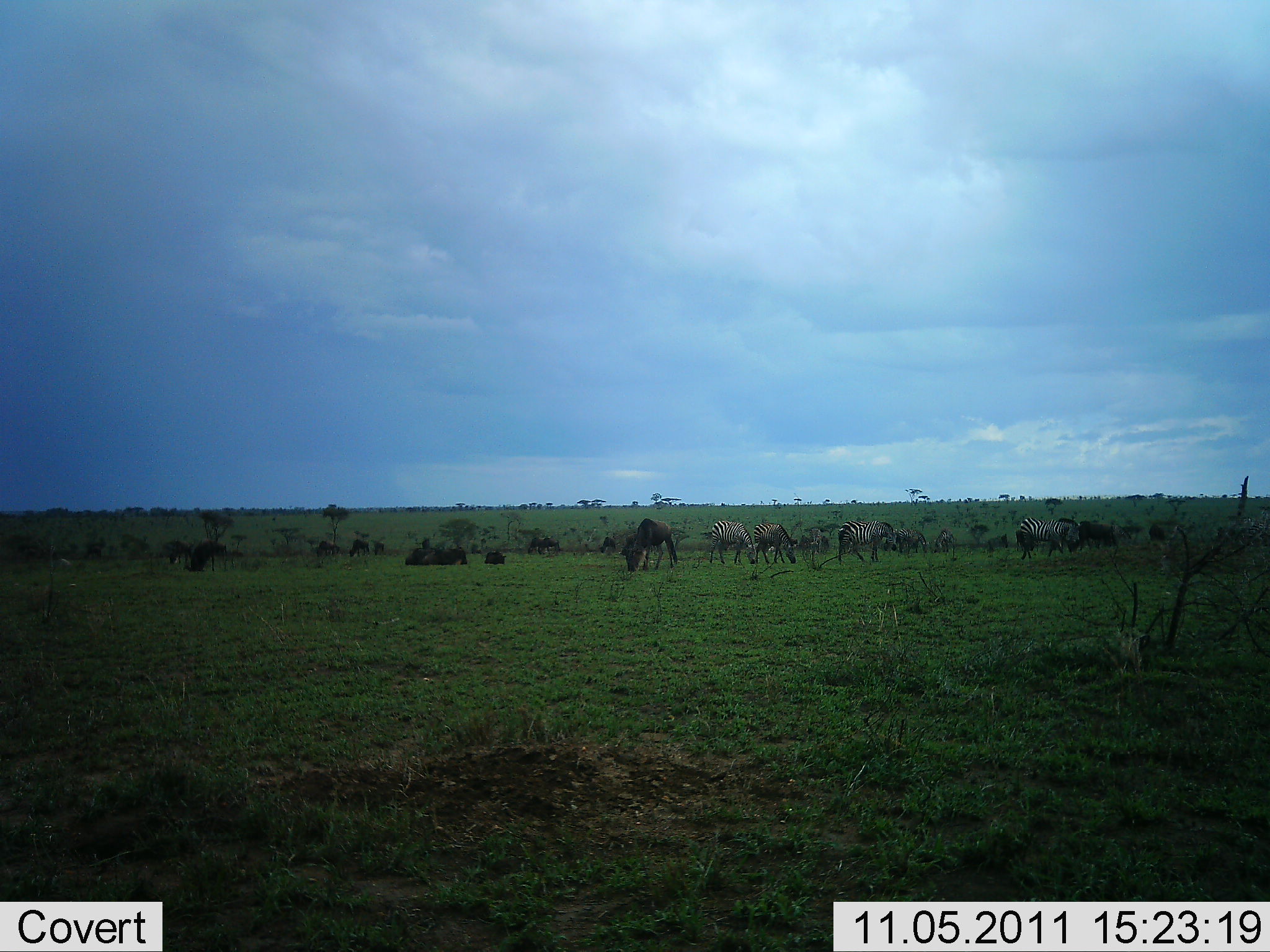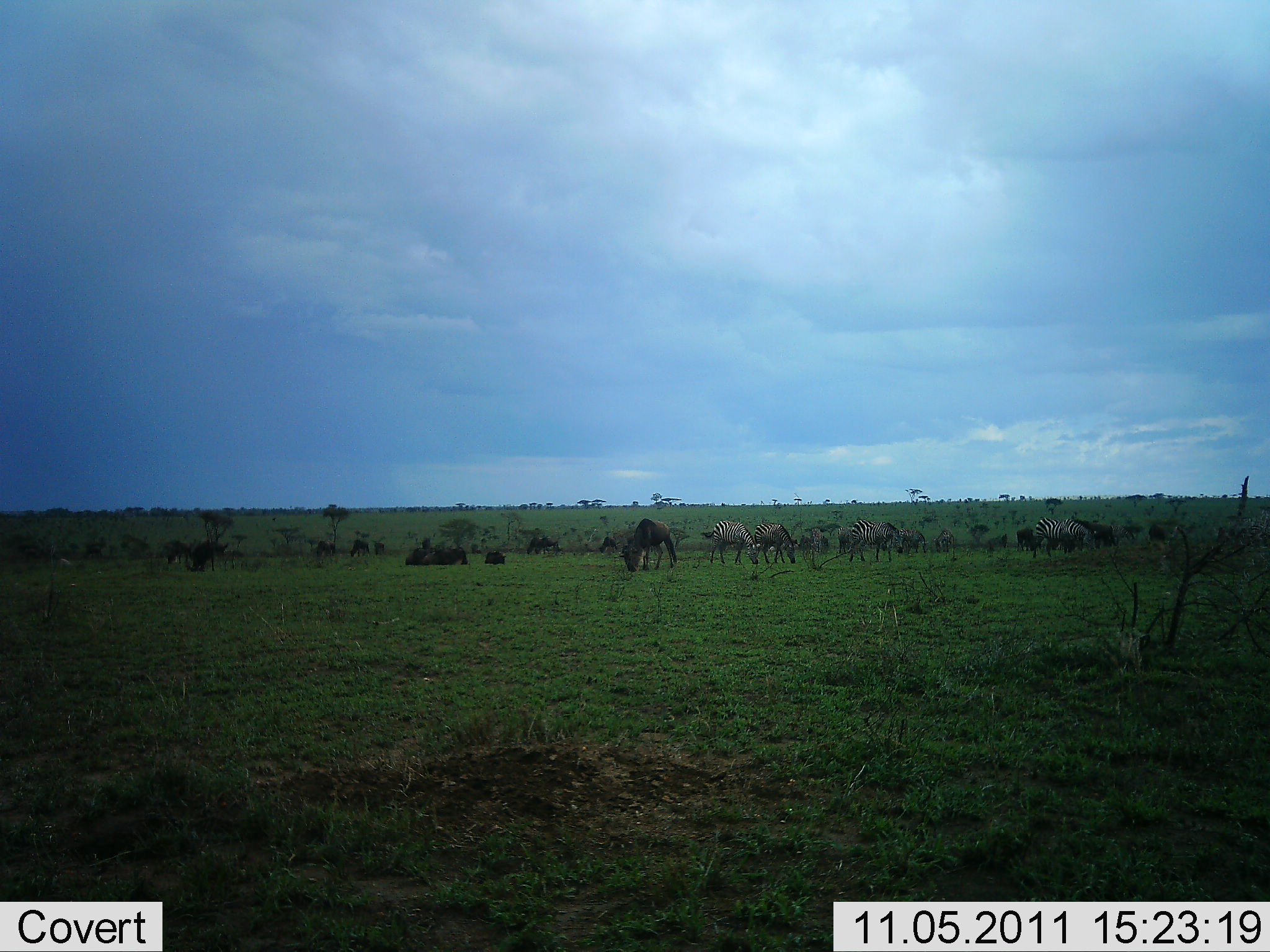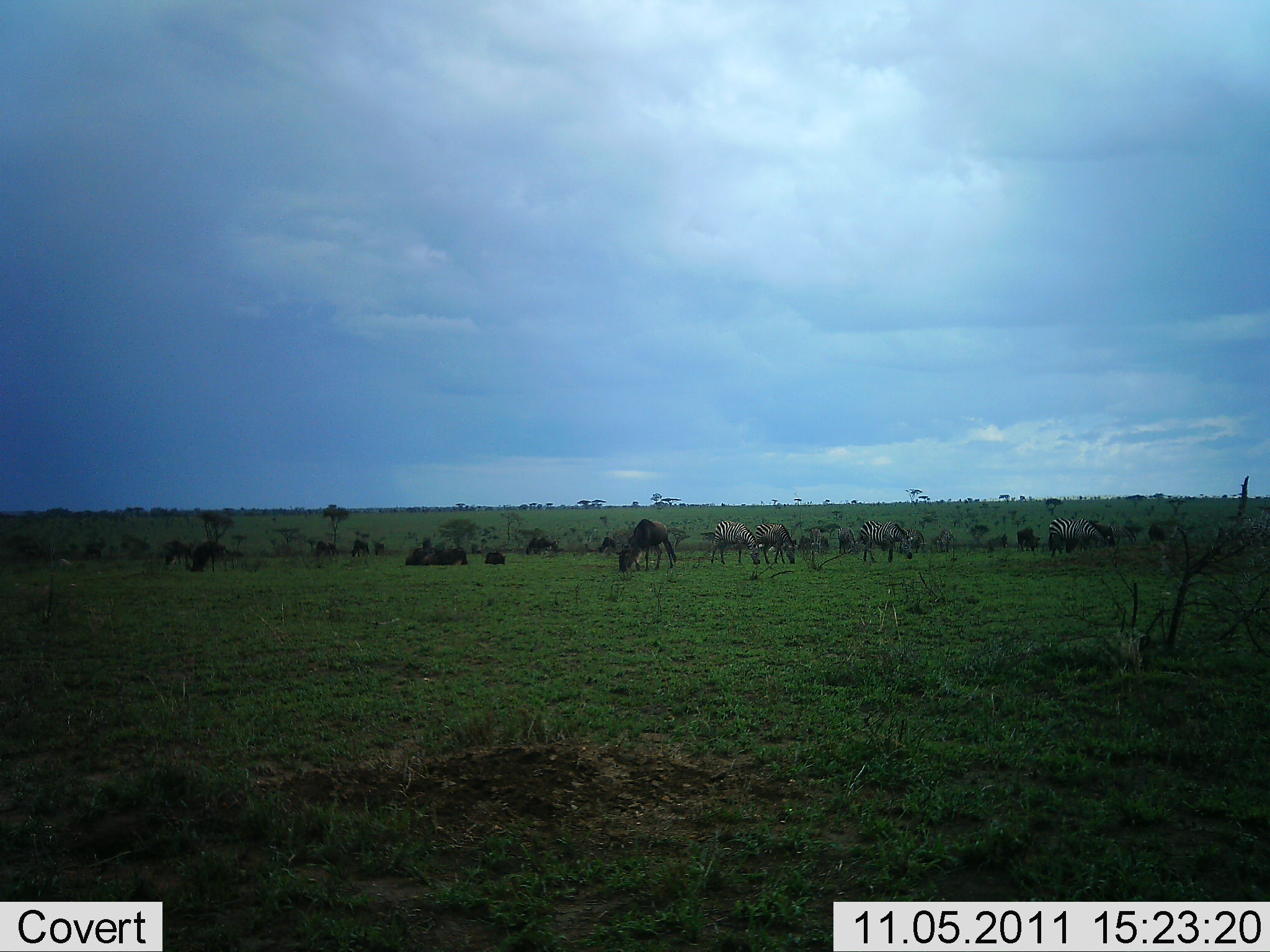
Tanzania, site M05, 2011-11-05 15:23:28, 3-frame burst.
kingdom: Animalia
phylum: Chordata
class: Mammalia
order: Artiodactyla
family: Bovidae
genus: Connochaetes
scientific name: Connochaetes taurinus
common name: blue wildebeest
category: wildebeest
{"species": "wildebeest (blue wildebeest) (Connochaetes taurinus)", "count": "11-50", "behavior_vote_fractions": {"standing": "36%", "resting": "9%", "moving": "18%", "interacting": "0%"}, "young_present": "0%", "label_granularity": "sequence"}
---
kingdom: Animalia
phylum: Chordata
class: Mammalia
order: Perissodactyla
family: Equidae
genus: Equus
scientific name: Equus quagga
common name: plains zebra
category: zebra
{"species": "zebra (plains zebra) (Equus quagga)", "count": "4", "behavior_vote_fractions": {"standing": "17%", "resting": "0%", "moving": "17%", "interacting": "0%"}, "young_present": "0%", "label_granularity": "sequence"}